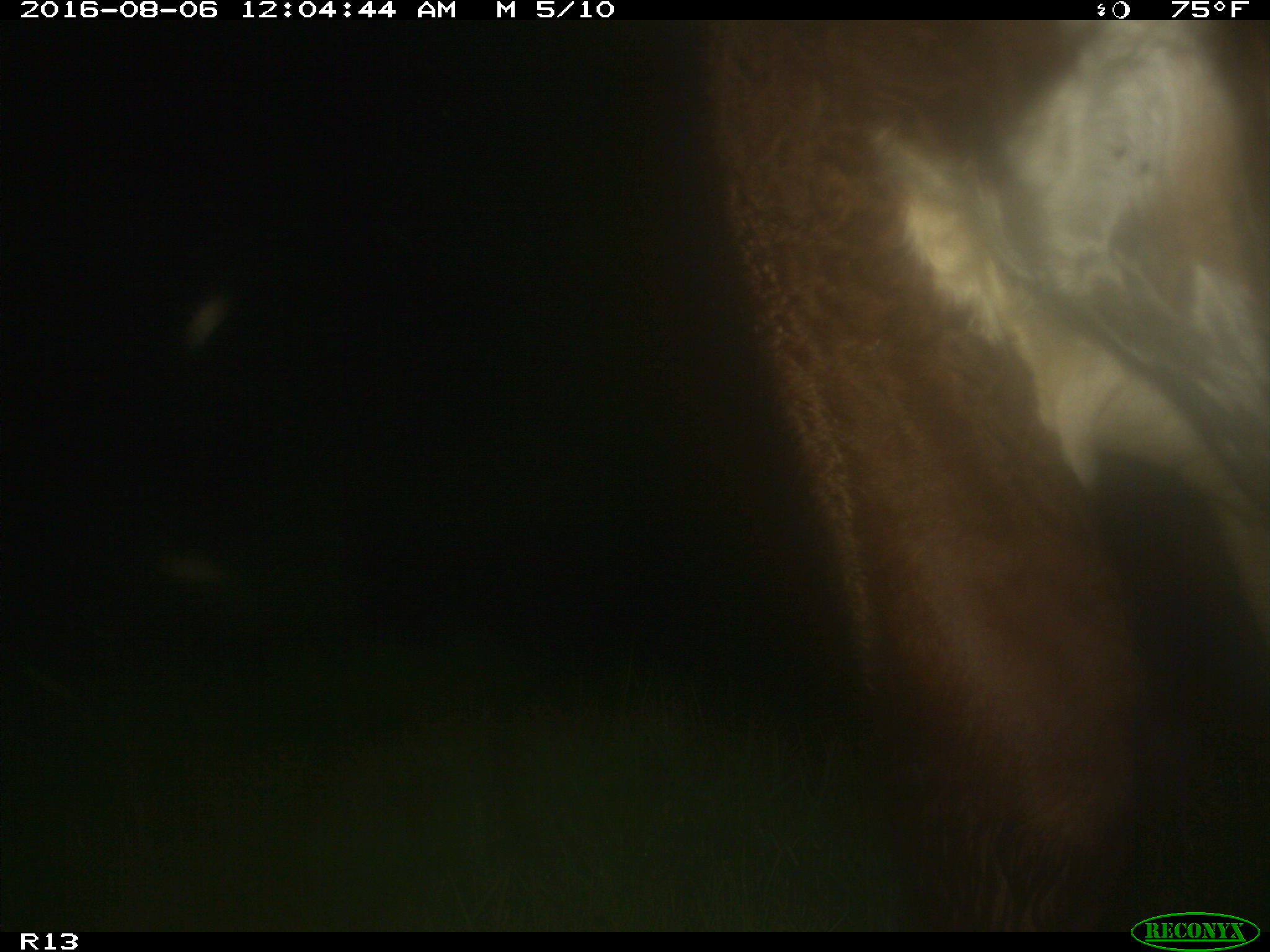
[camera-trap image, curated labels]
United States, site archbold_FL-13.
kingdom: Animalia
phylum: Chordata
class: Mammalia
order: Artiodactyla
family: Bovidae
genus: Bos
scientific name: Bos taurus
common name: domestic cow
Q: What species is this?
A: Bos taurus (domestic cow).